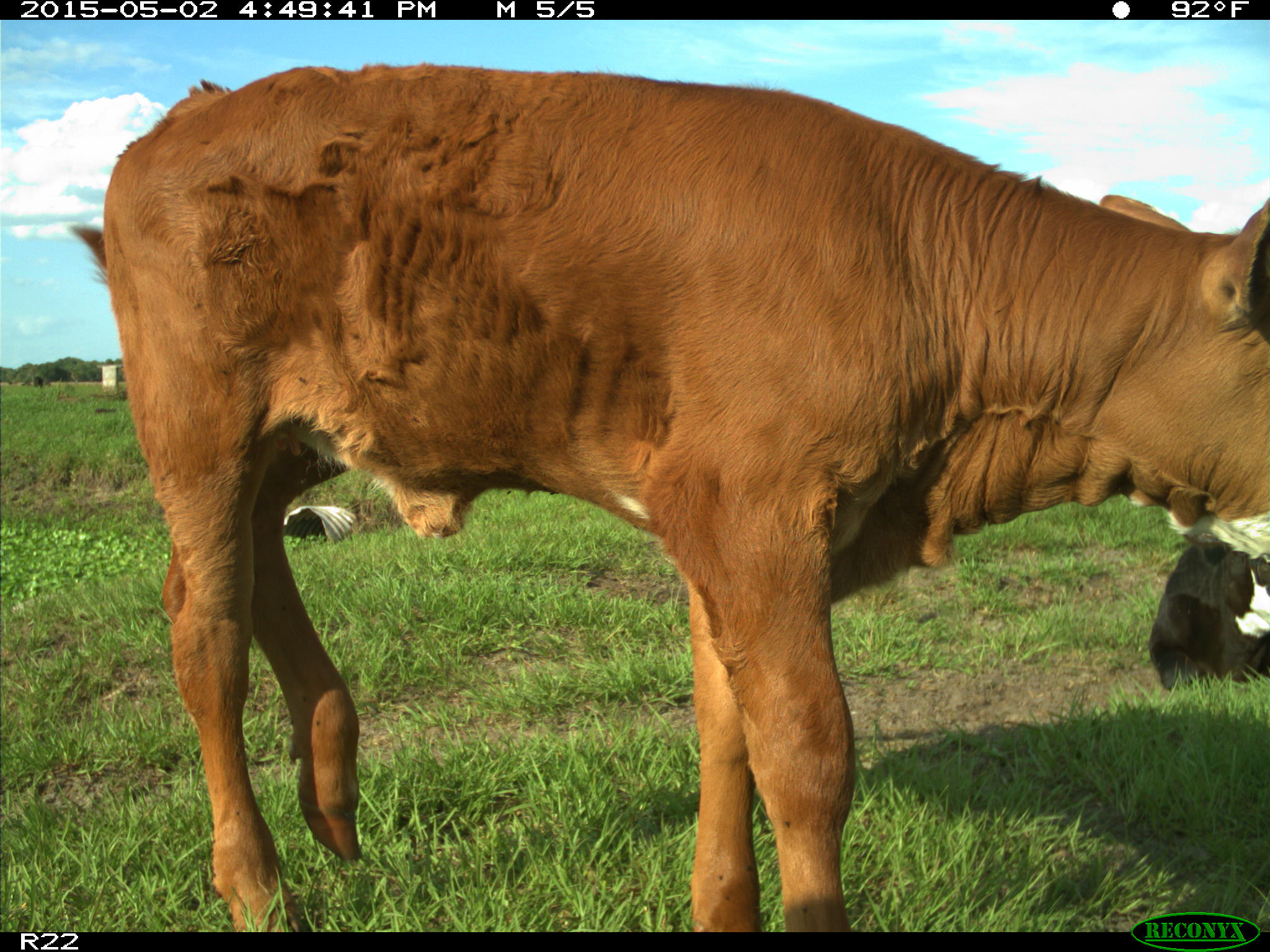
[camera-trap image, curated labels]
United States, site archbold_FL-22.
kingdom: Animalia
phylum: Chordata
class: Mammalia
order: Artiodactyla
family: Bovidae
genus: Bos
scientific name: Bos taurus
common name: domestic cow